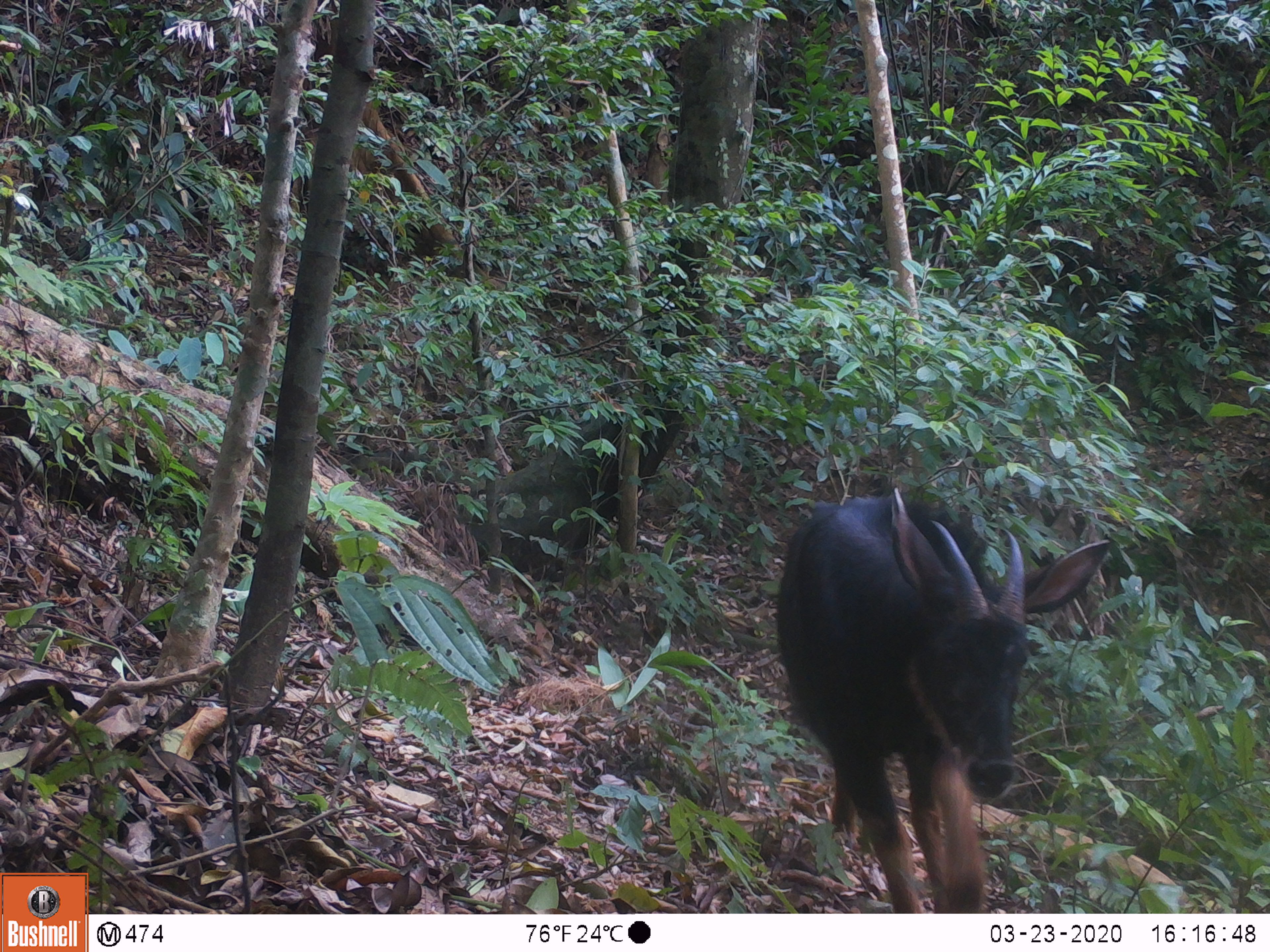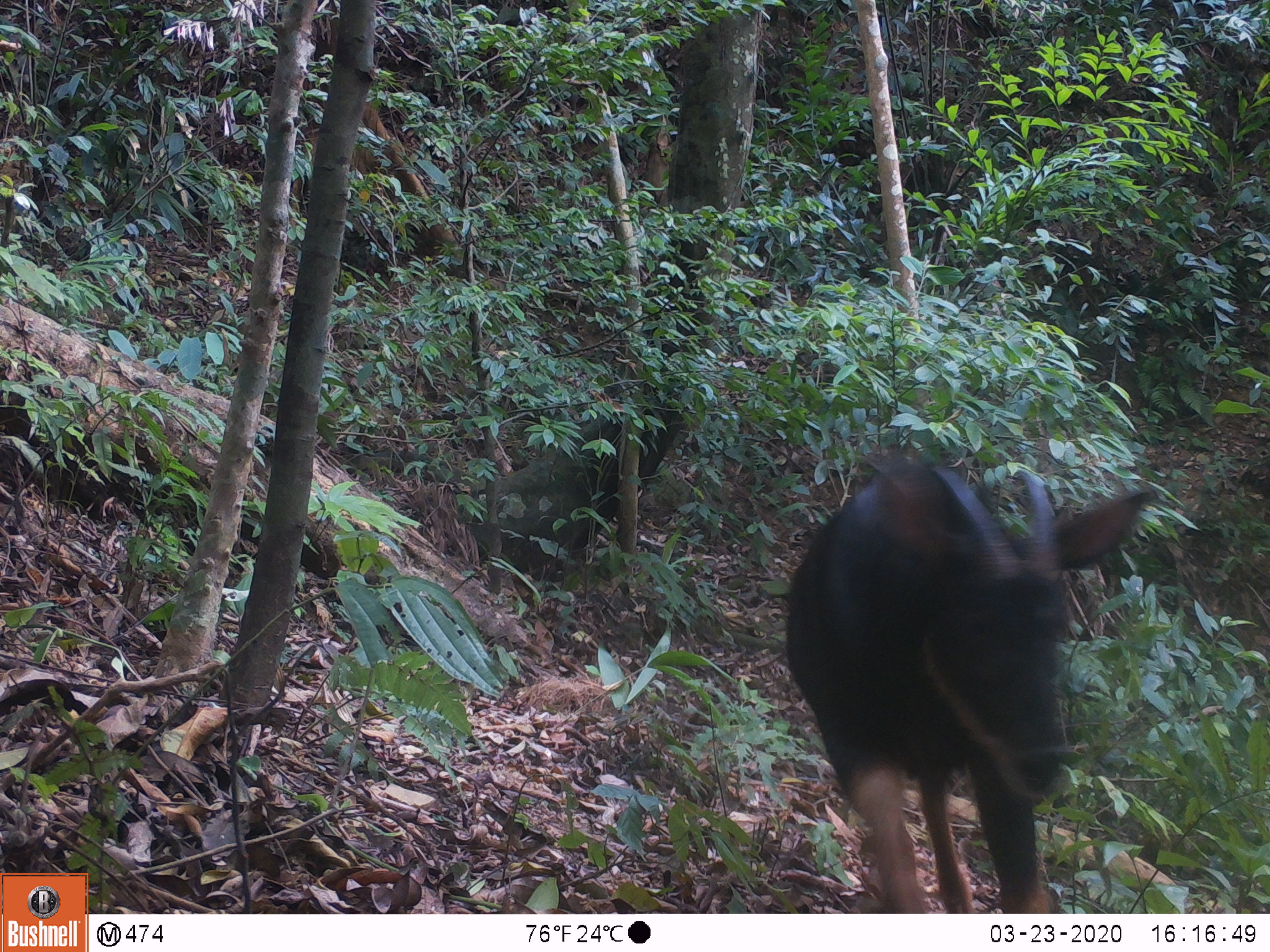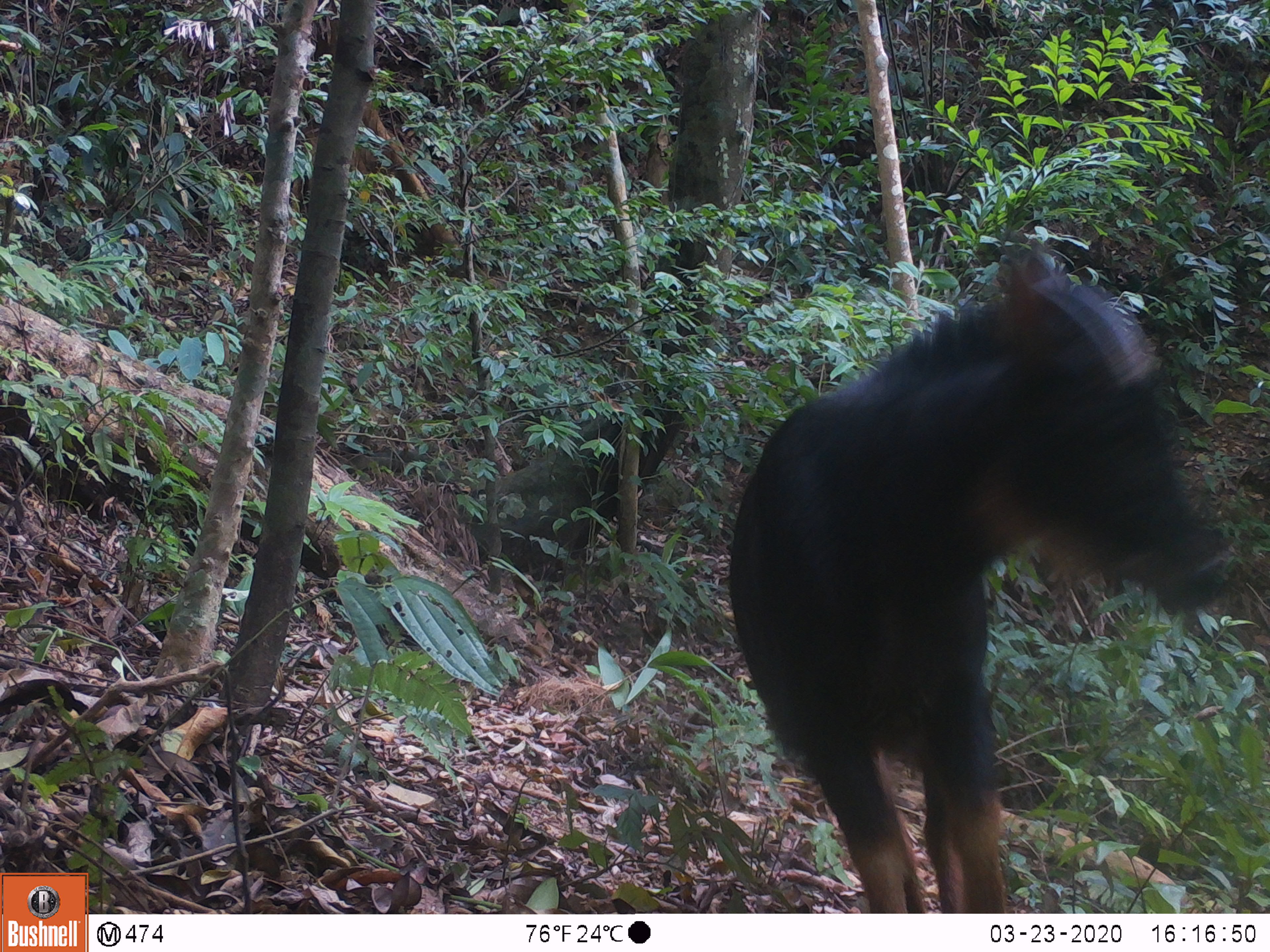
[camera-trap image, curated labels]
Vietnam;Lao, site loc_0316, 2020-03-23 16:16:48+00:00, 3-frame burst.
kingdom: Animalia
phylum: Chordata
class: Mammalia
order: Artiodactyla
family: Bovidae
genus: Capricornis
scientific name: Capricornis sumatraensis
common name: chinese serow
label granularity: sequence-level